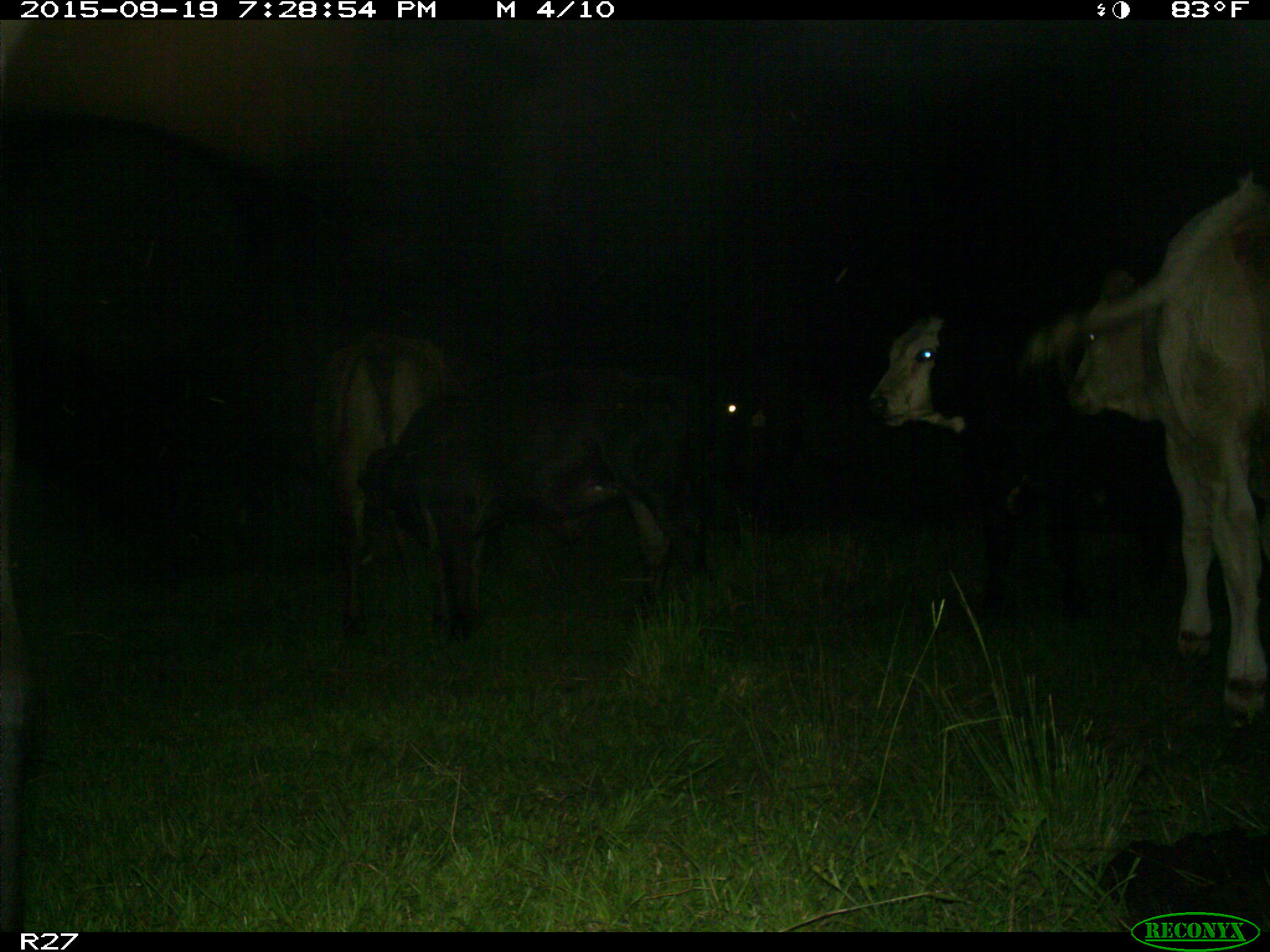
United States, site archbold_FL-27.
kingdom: Animalia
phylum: Chordata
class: Mammalia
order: Artiodactyla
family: Bovidae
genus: Bos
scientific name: Bos taurus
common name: domestic cow